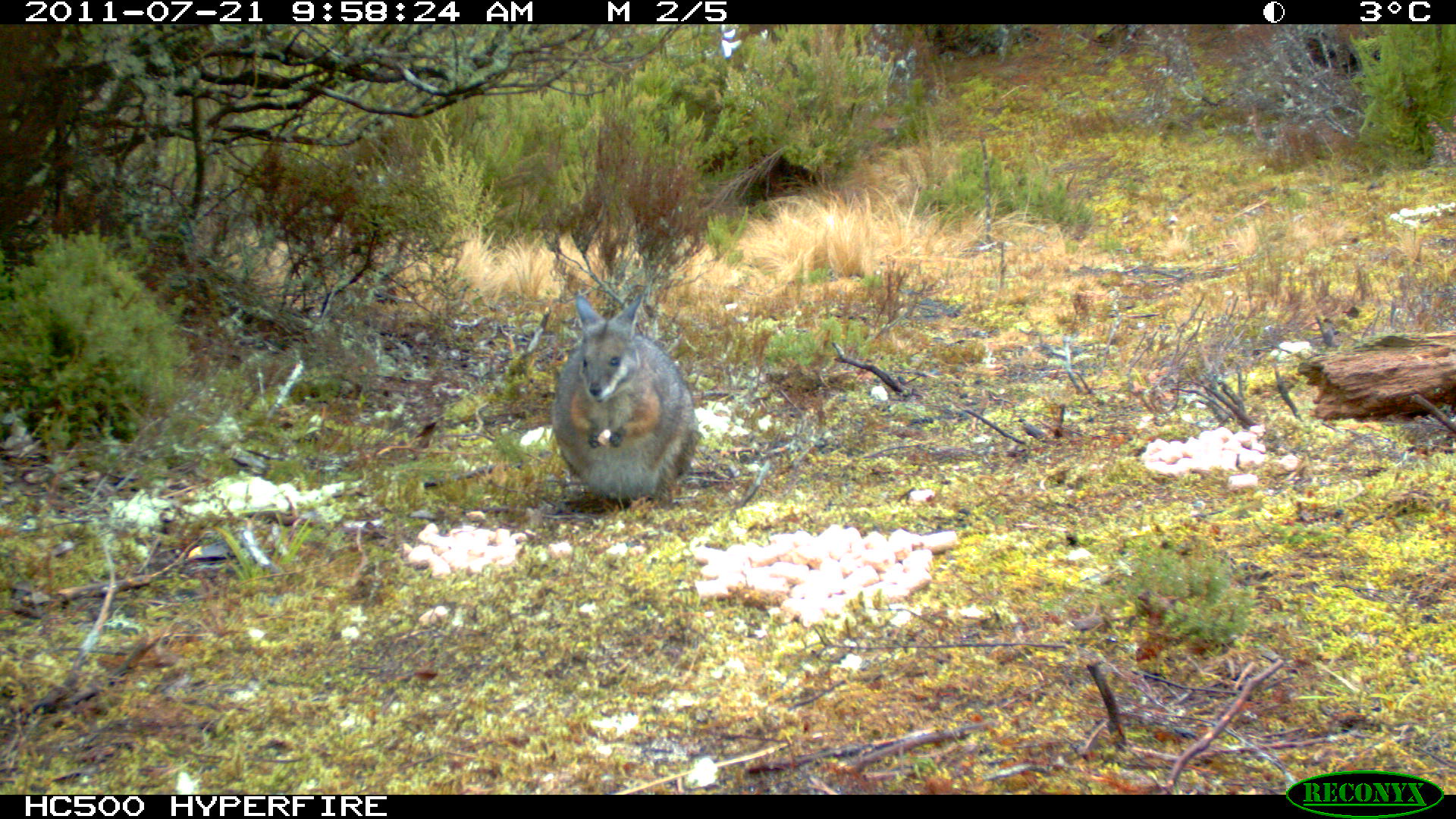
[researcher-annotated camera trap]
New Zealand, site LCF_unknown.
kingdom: Animalia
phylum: Chordata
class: Mammalia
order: Diprotodontia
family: Macropodidae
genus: Notamacropus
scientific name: Notamacropus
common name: wallaby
Wallaby (Notamacropus).